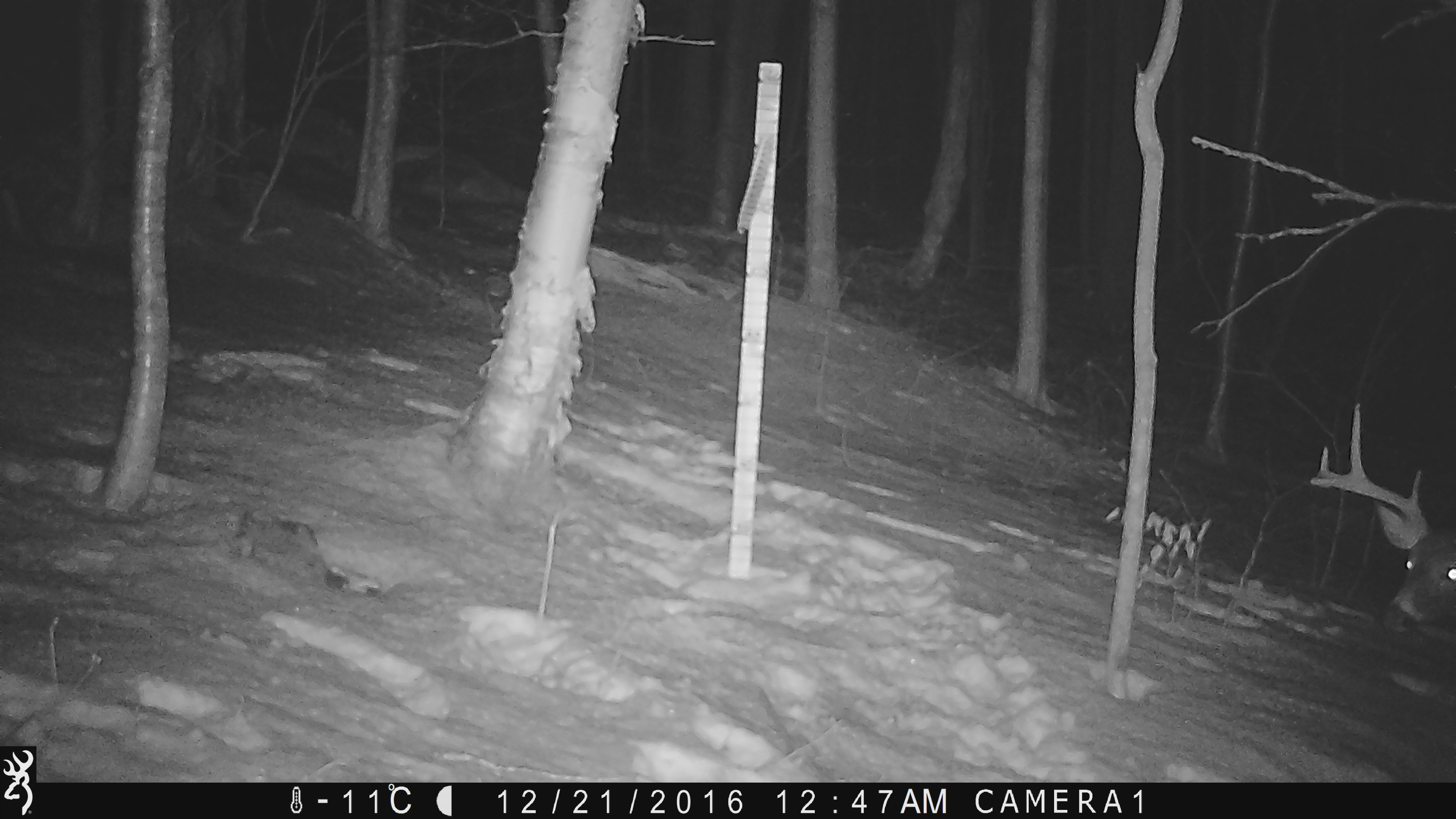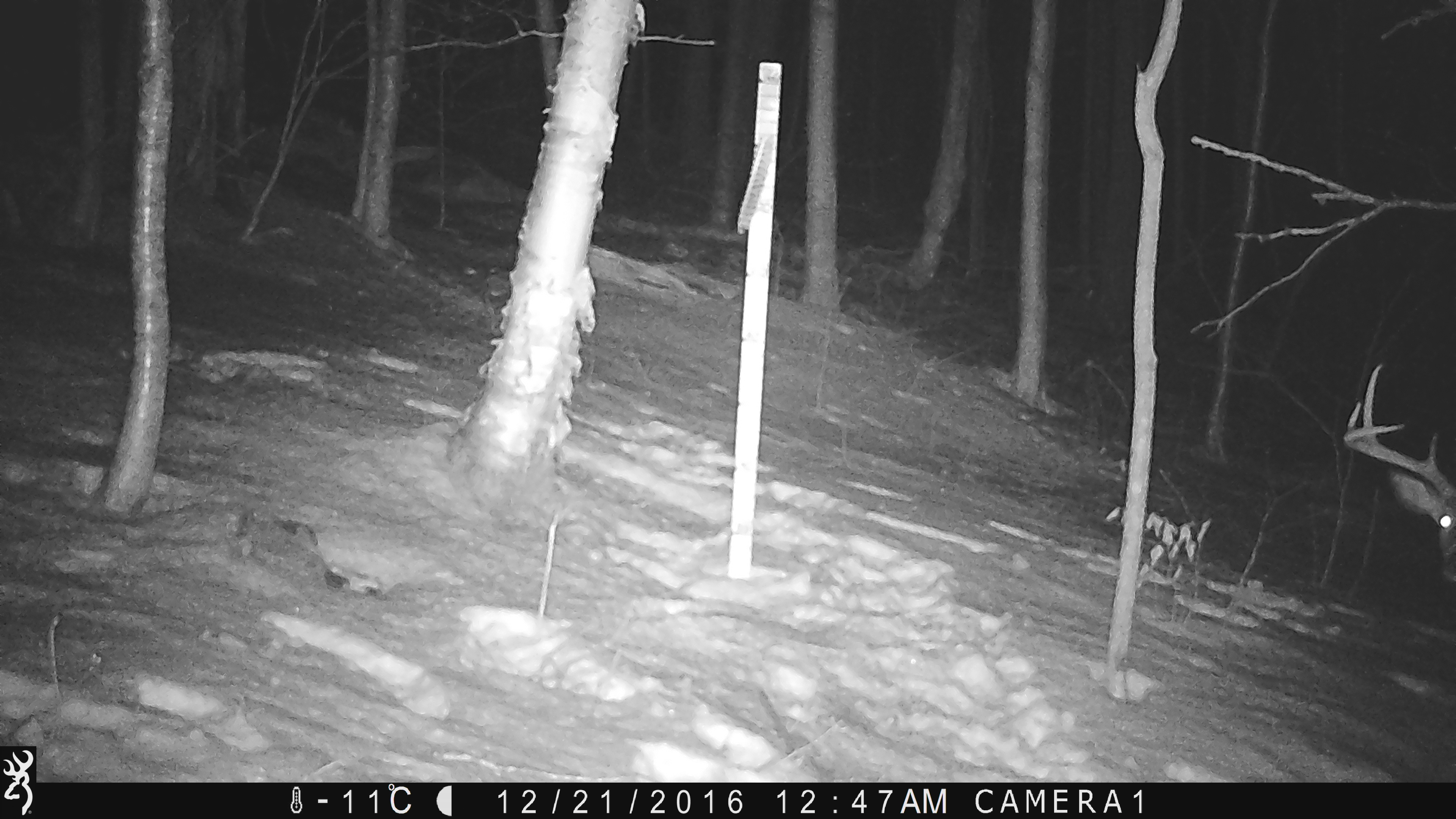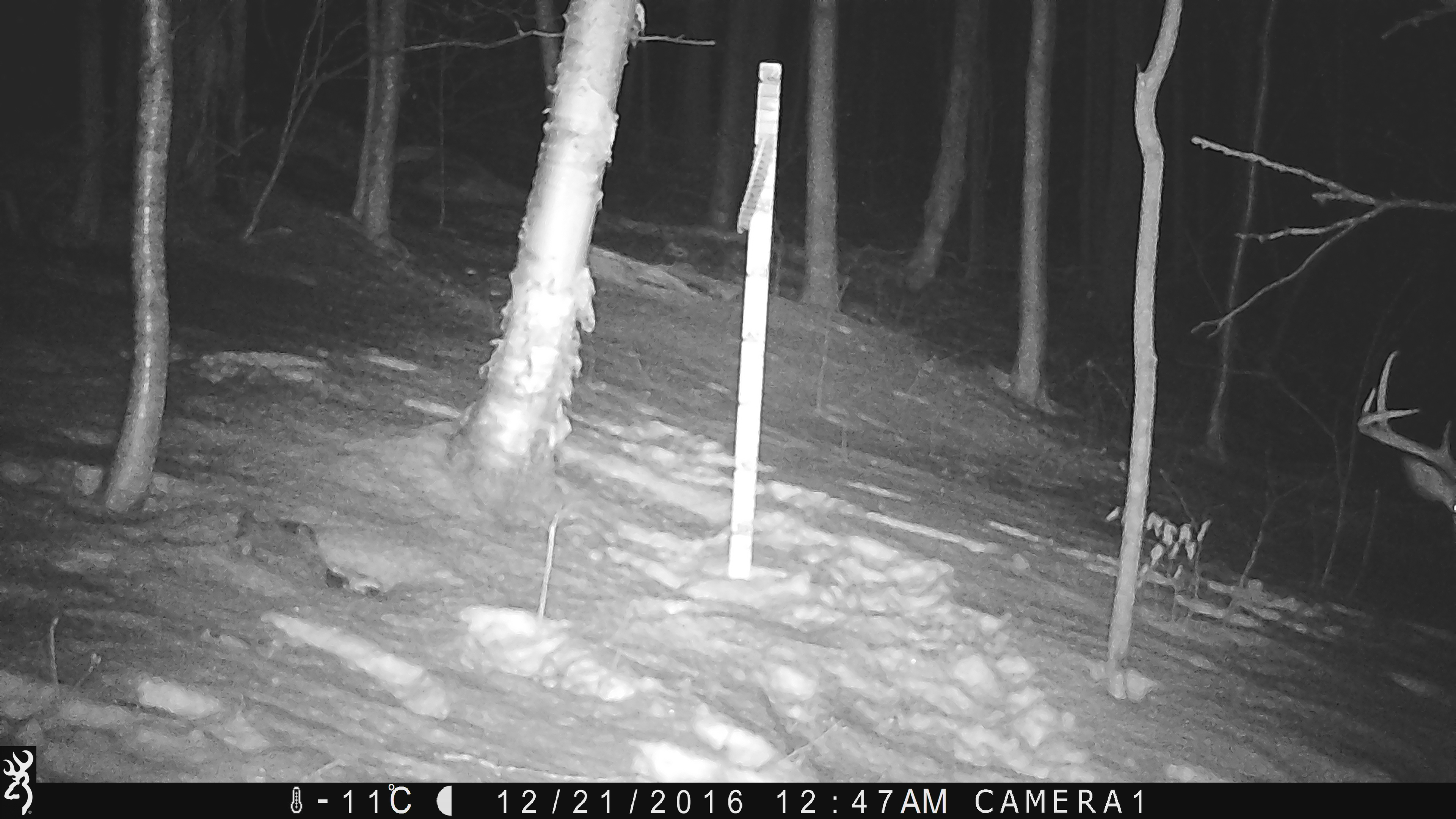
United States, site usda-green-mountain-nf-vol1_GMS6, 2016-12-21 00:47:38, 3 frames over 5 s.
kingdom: Animalia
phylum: Chordata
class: Mammalia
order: Artiodactyla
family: Cervidae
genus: Odocoileus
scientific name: Odocoileus virginianus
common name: white-tailed deer